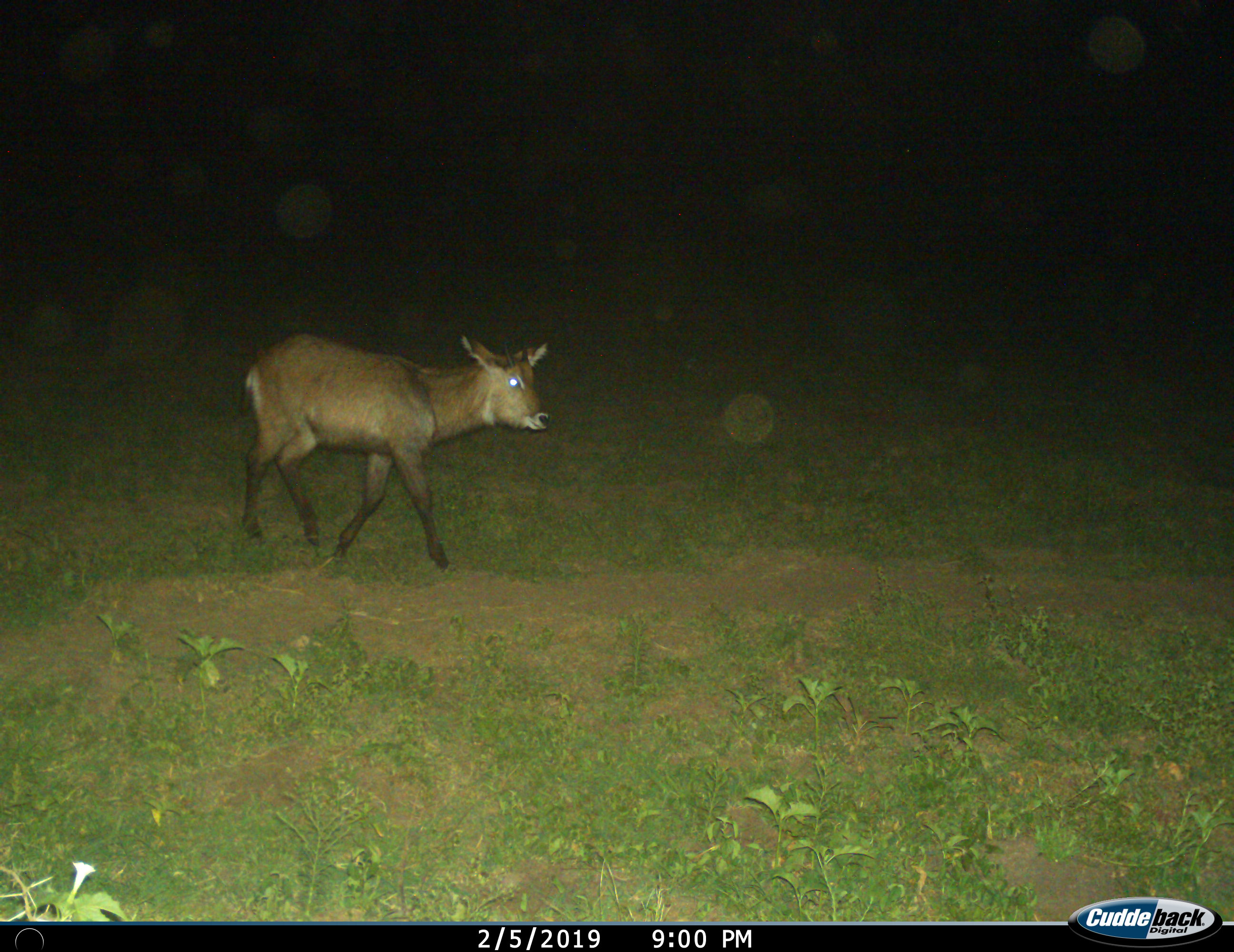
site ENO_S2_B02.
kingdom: Animalia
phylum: Chordata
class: Mammalia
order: Artiodactyla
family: Bovidae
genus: Kobus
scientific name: Kobus ellipsiprymnus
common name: waterbuck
Waterbuck (Kobus ellipsiprymnus), count 1. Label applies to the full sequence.